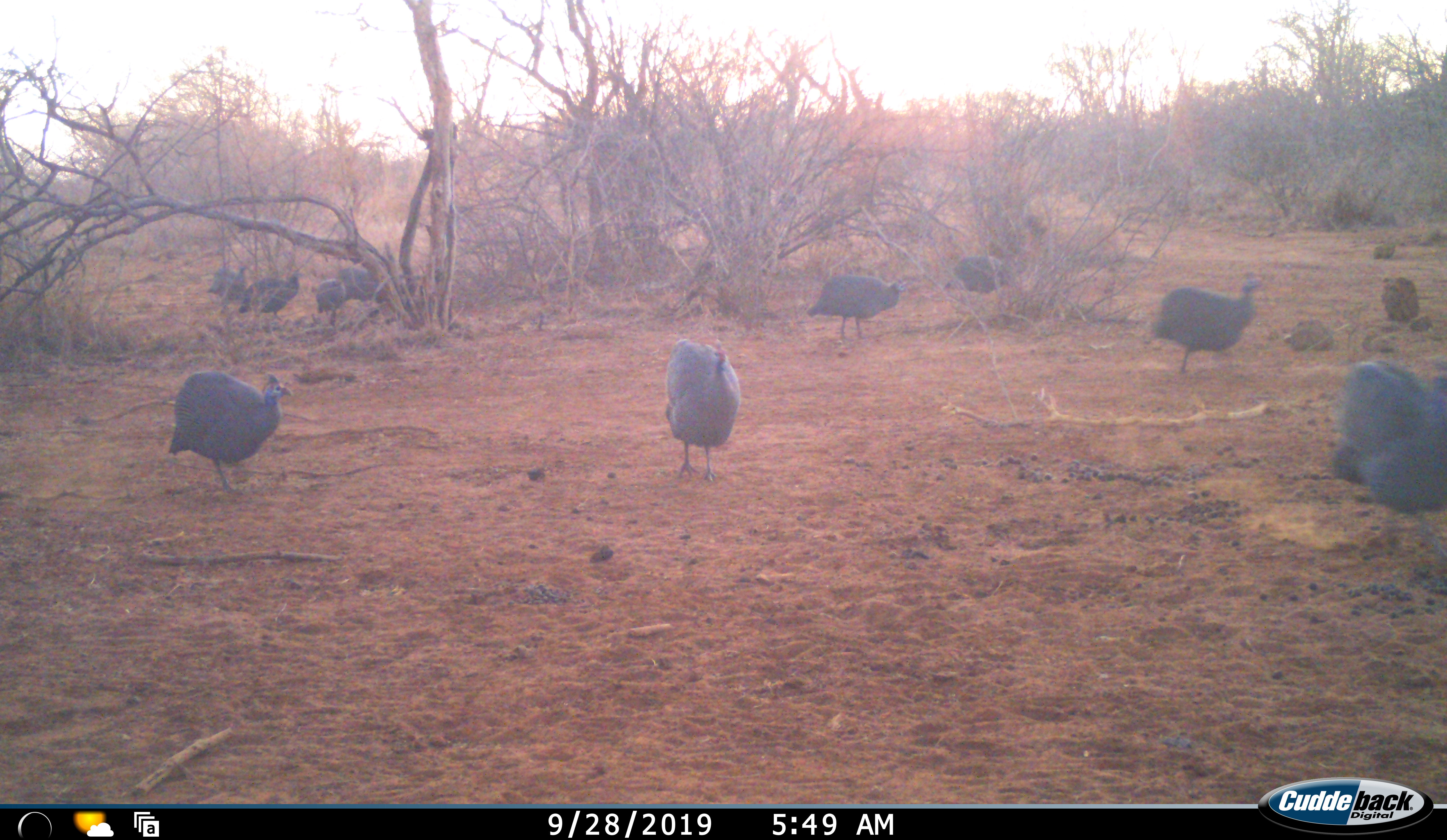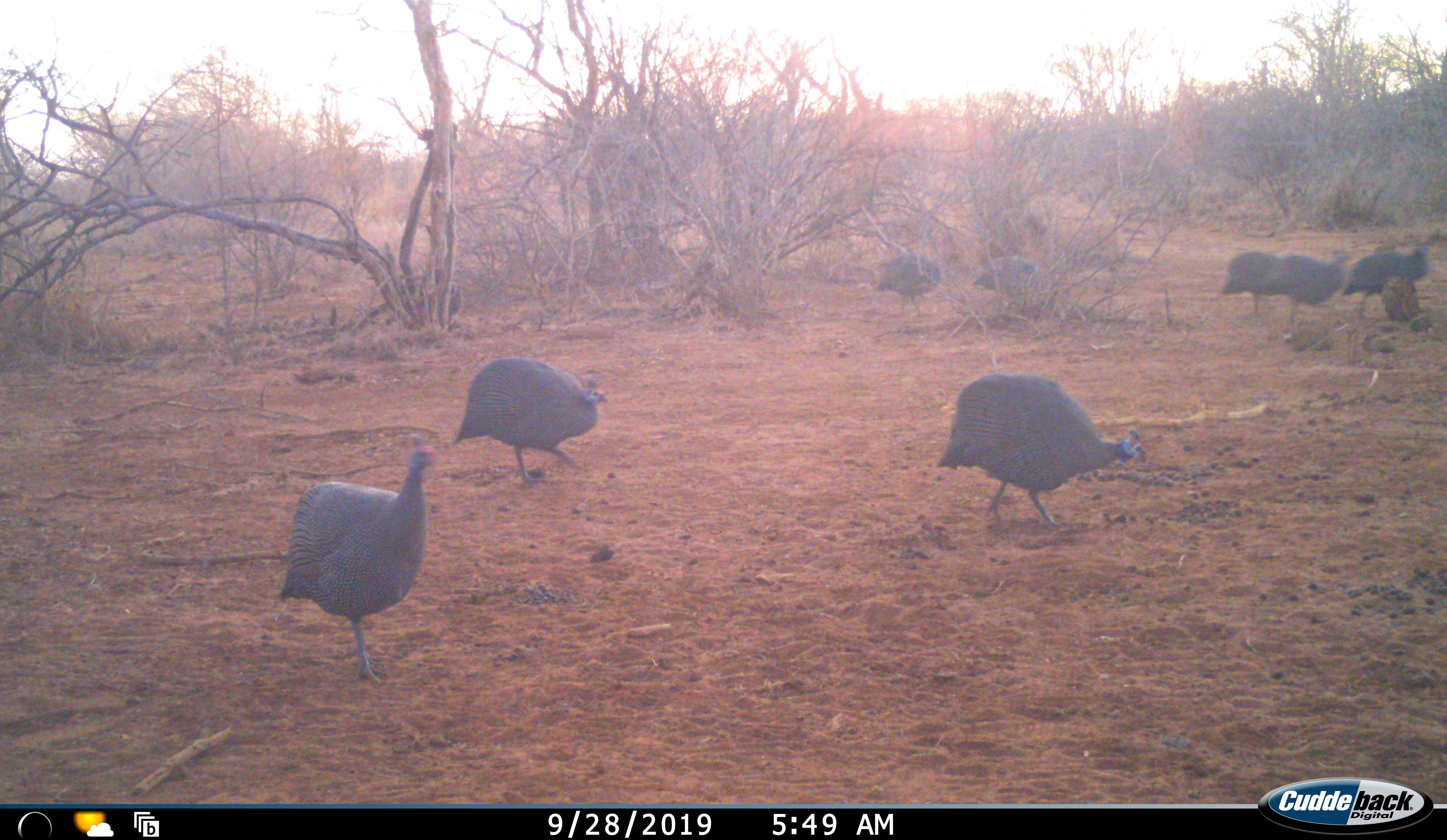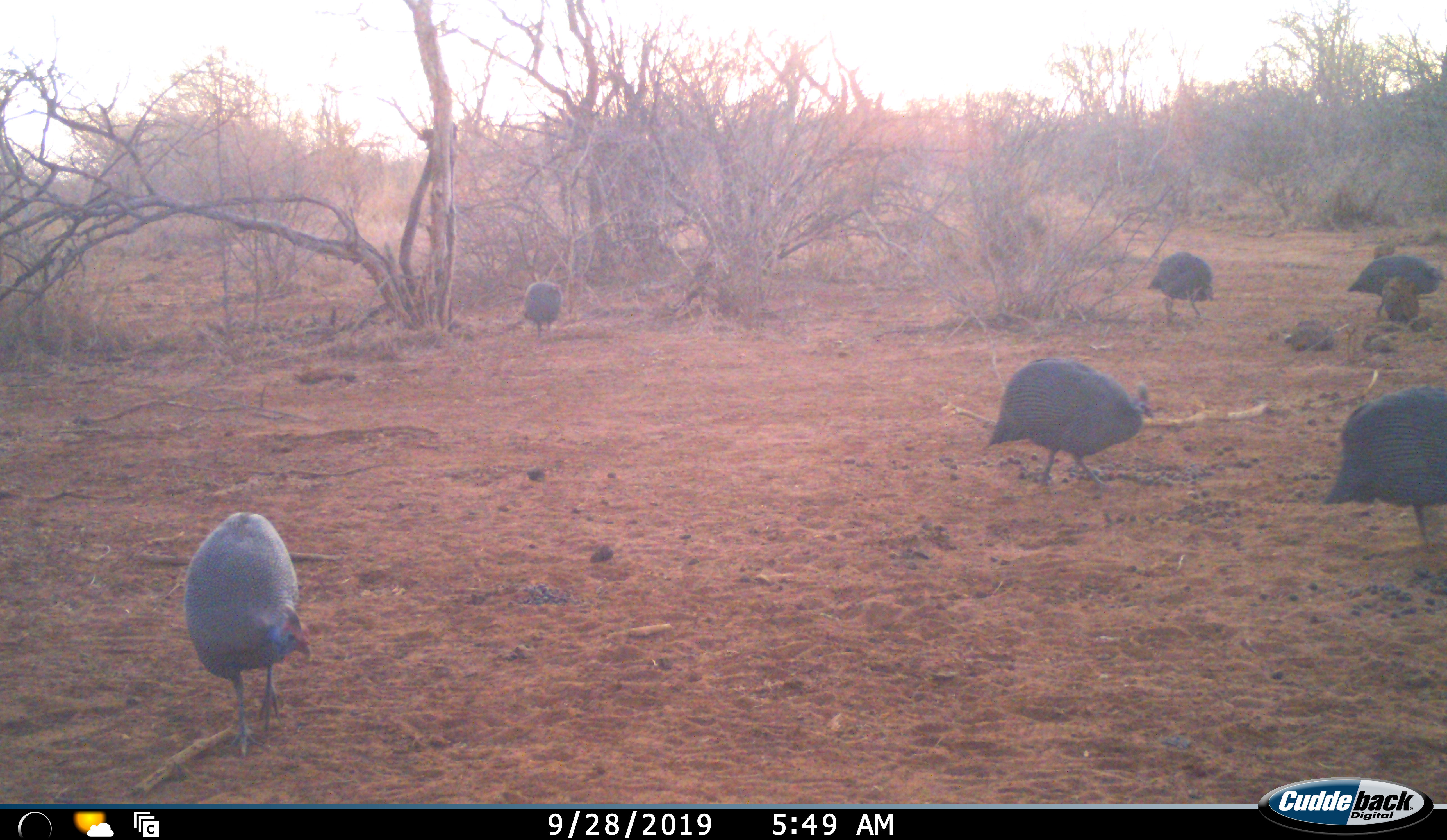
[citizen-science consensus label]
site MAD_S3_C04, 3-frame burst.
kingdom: Animalia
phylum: Chordata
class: Aves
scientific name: Aves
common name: bird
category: birdother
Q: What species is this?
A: Birdother (bird) (Aves).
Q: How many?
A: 11-50.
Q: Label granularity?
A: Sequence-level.